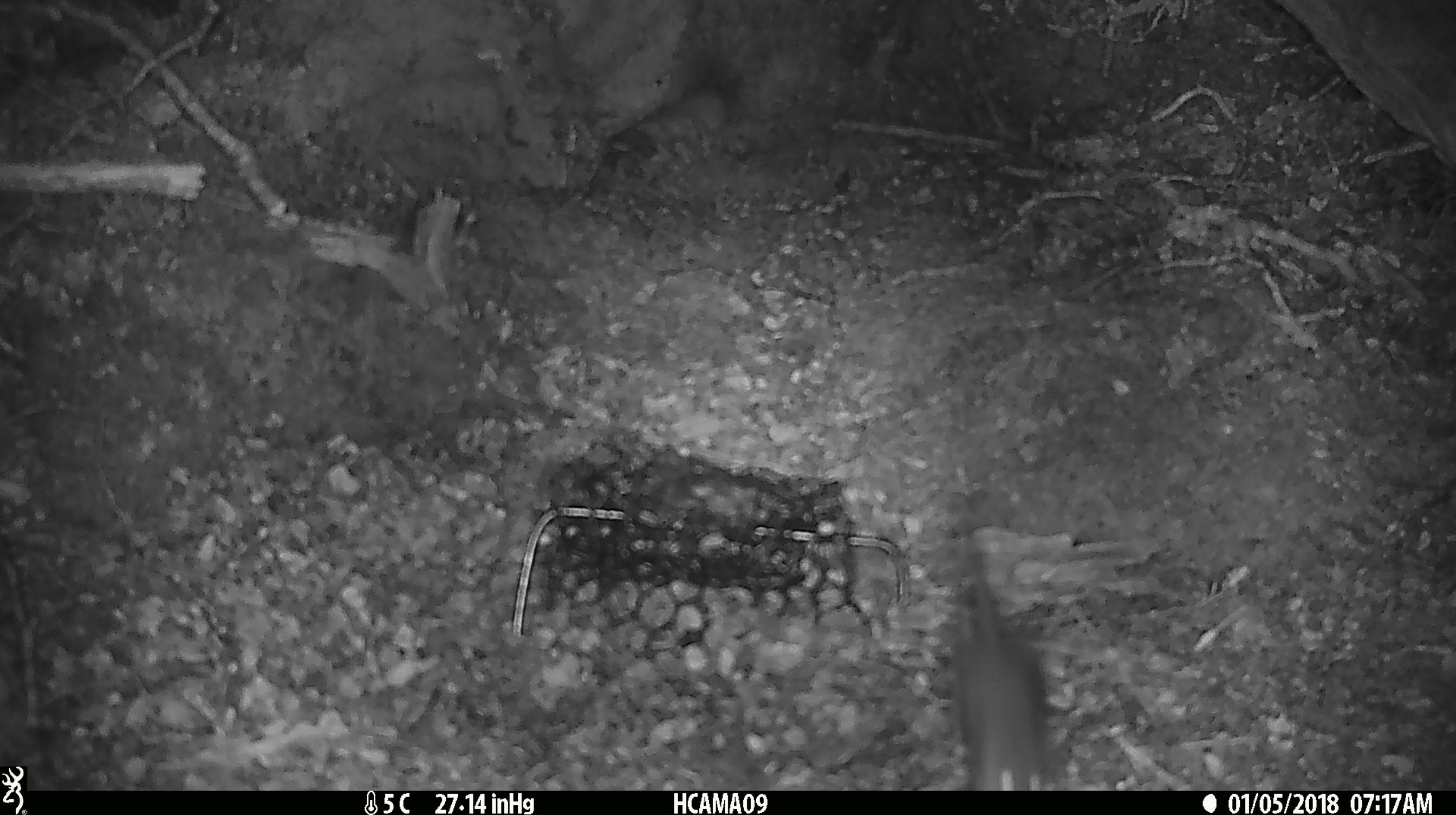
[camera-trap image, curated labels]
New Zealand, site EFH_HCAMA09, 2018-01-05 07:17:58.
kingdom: Animalia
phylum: Chordata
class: Mammalia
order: Rodentia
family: Muridae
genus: Rattus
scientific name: Rattus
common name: rat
Rat (Rattus).